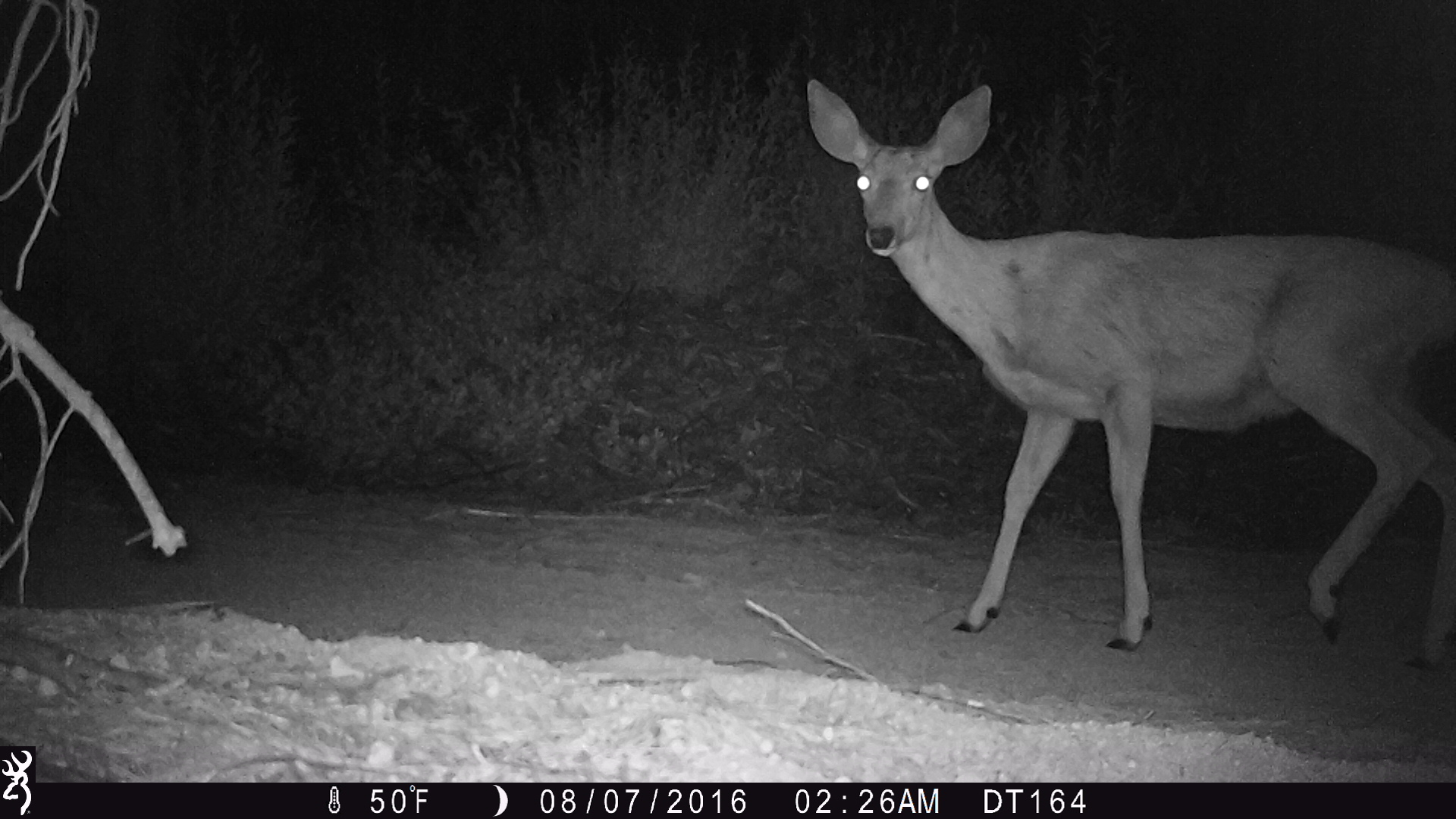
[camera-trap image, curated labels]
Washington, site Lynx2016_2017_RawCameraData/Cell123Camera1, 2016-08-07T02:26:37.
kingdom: Animalia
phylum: Chordata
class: Mammalia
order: Artiodactyla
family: Cervidae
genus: Odocoileus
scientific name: Odocoileus hemionus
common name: mule deer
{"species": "Odocoileus hemionus (mule deer)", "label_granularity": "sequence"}